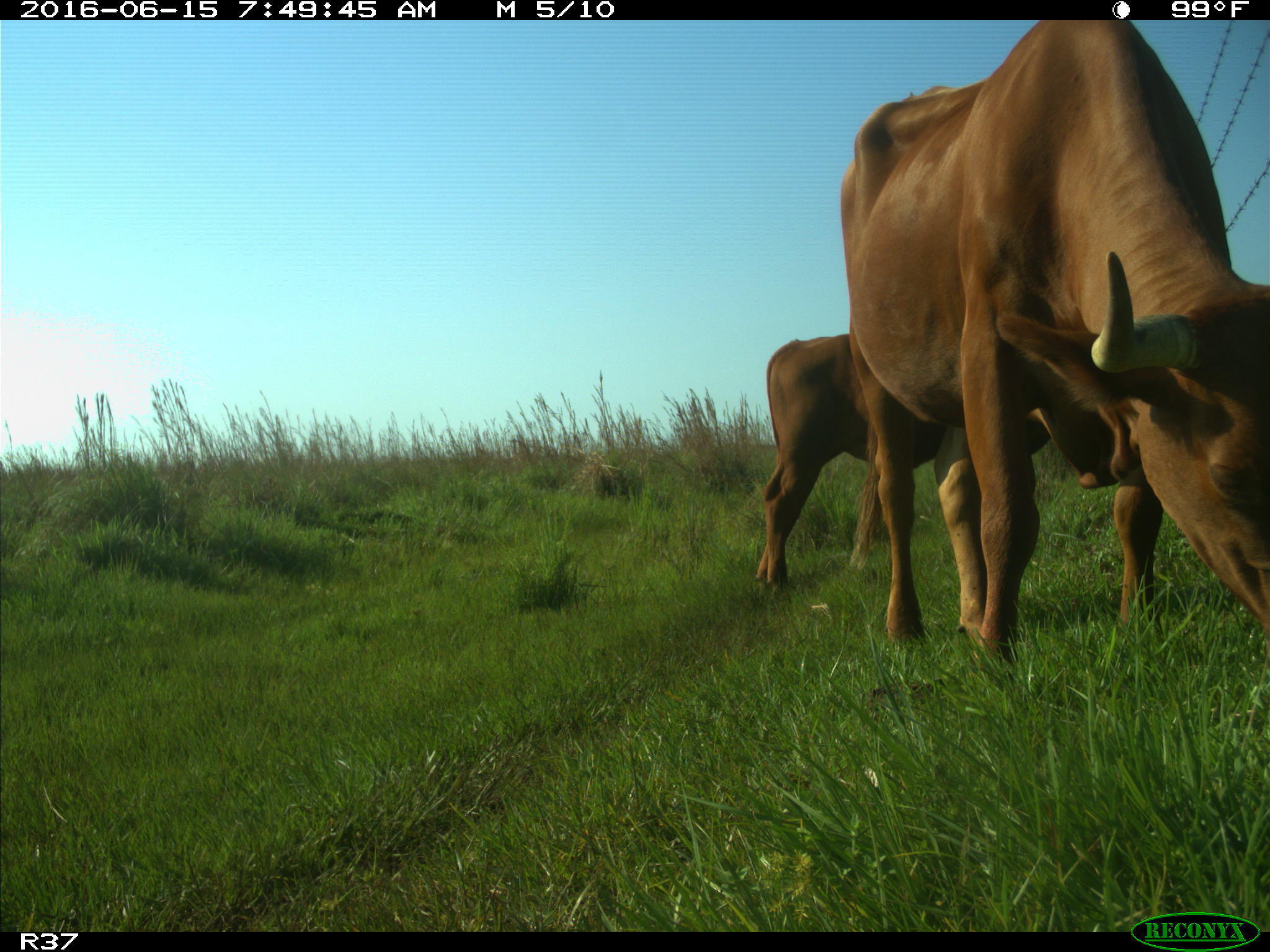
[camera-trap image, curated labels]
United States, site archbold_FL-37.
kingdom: Animalia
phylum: Chordata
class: Mammalia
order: Artiodactyla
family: Bovidae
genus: Bos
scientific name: Bos taurus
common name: domestic cow